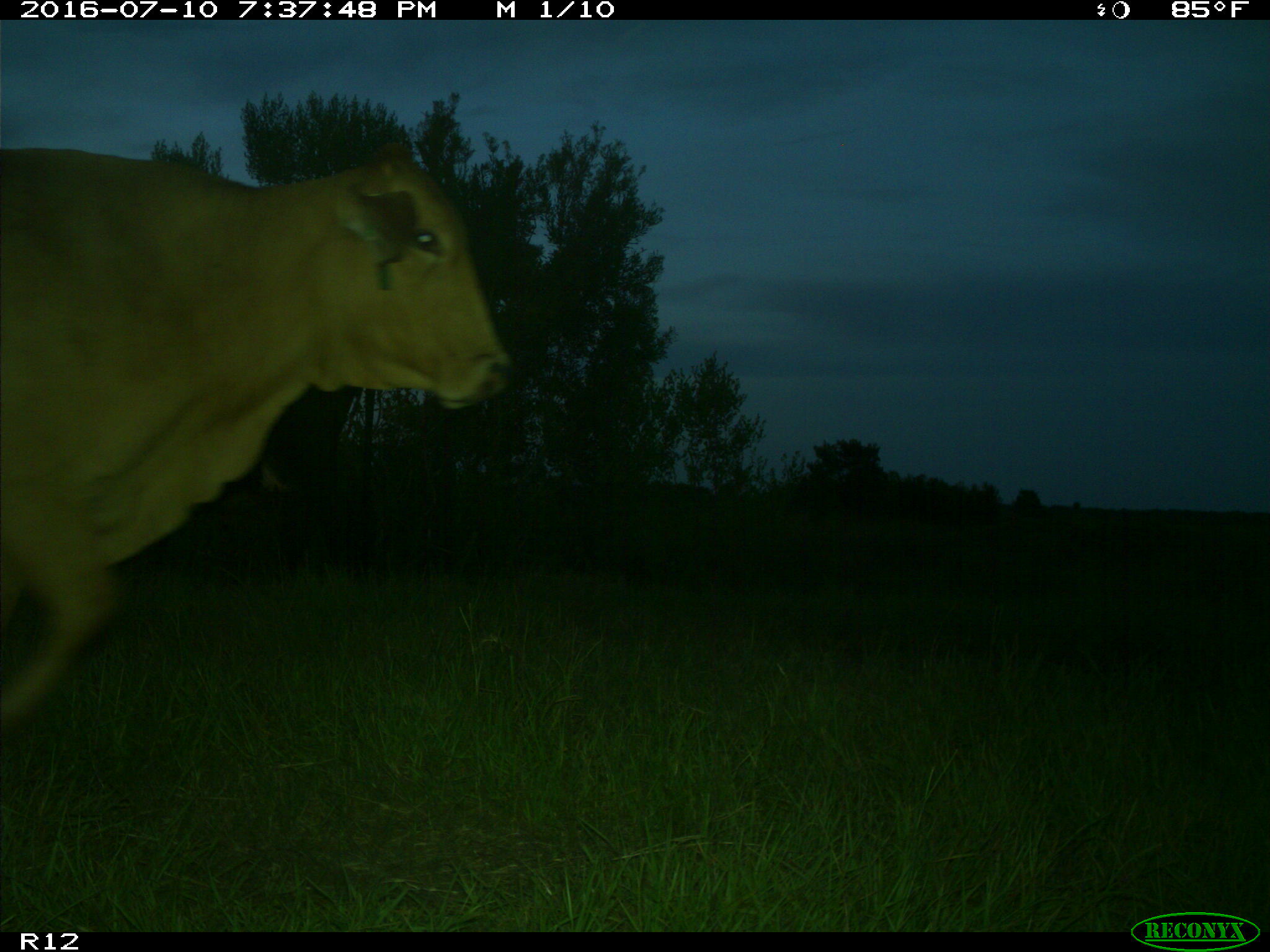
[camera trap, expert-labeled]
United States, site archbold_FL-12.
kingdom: Animalia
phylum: Chordata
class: Mammalia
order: Artiodactyla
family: Bovidae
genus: Bos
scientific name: Bos taurus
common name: domestic cow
Bos taurus (domestic cow).